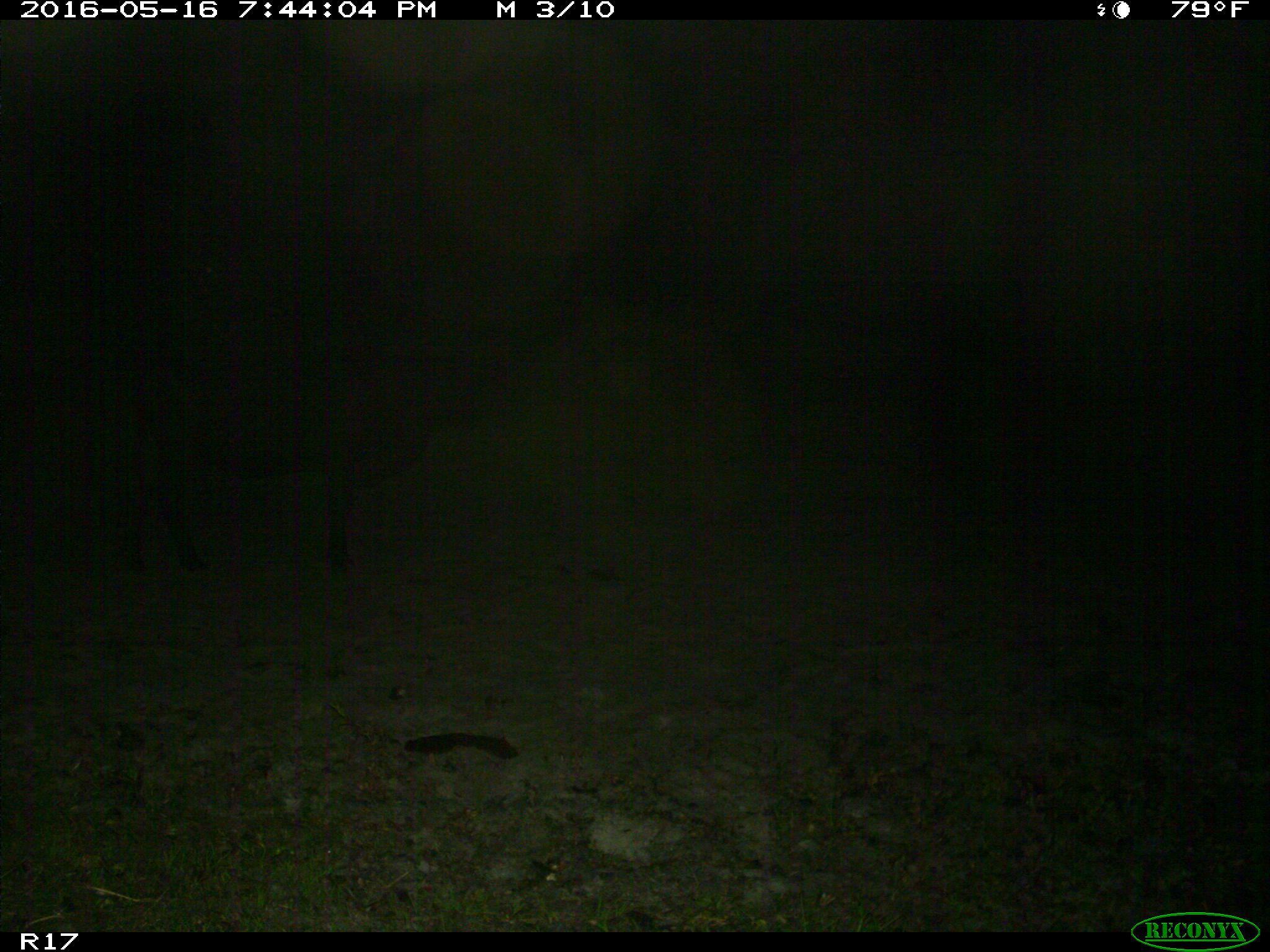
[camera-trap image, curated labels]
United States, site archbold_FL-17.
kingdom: Animalia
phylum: Chordata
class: Mammalia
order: Artiodactyla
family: Bovidae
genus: Bos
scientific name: Bos taurus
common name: domestic cow